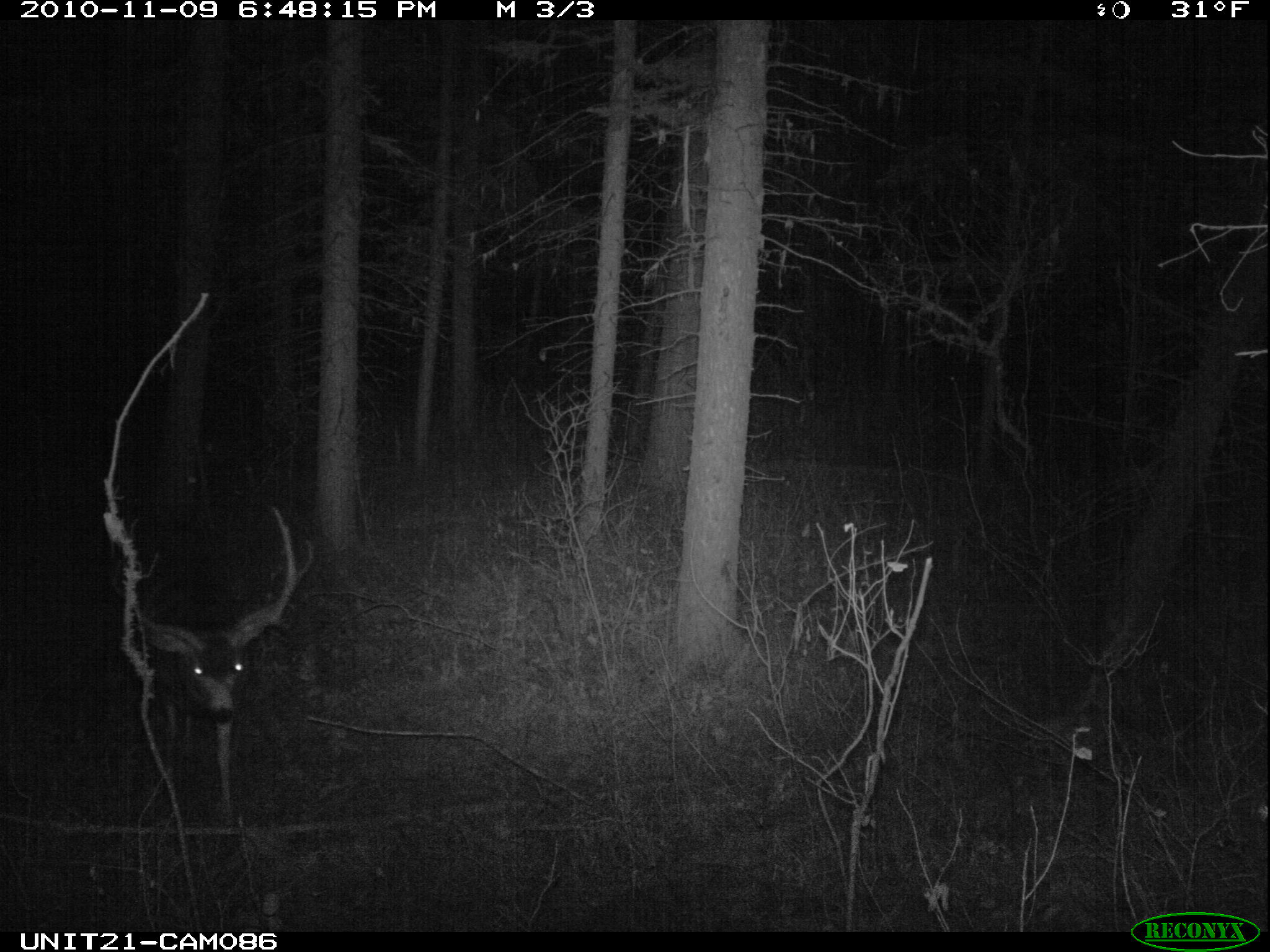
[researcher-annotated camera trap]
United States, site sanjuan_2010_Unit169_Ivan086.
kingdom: Animalia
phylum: Chordata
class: Mammalia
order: Artiodactyla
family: Cervidae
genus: Odocoileus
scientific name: Odocoileus hemionus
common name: mule deer